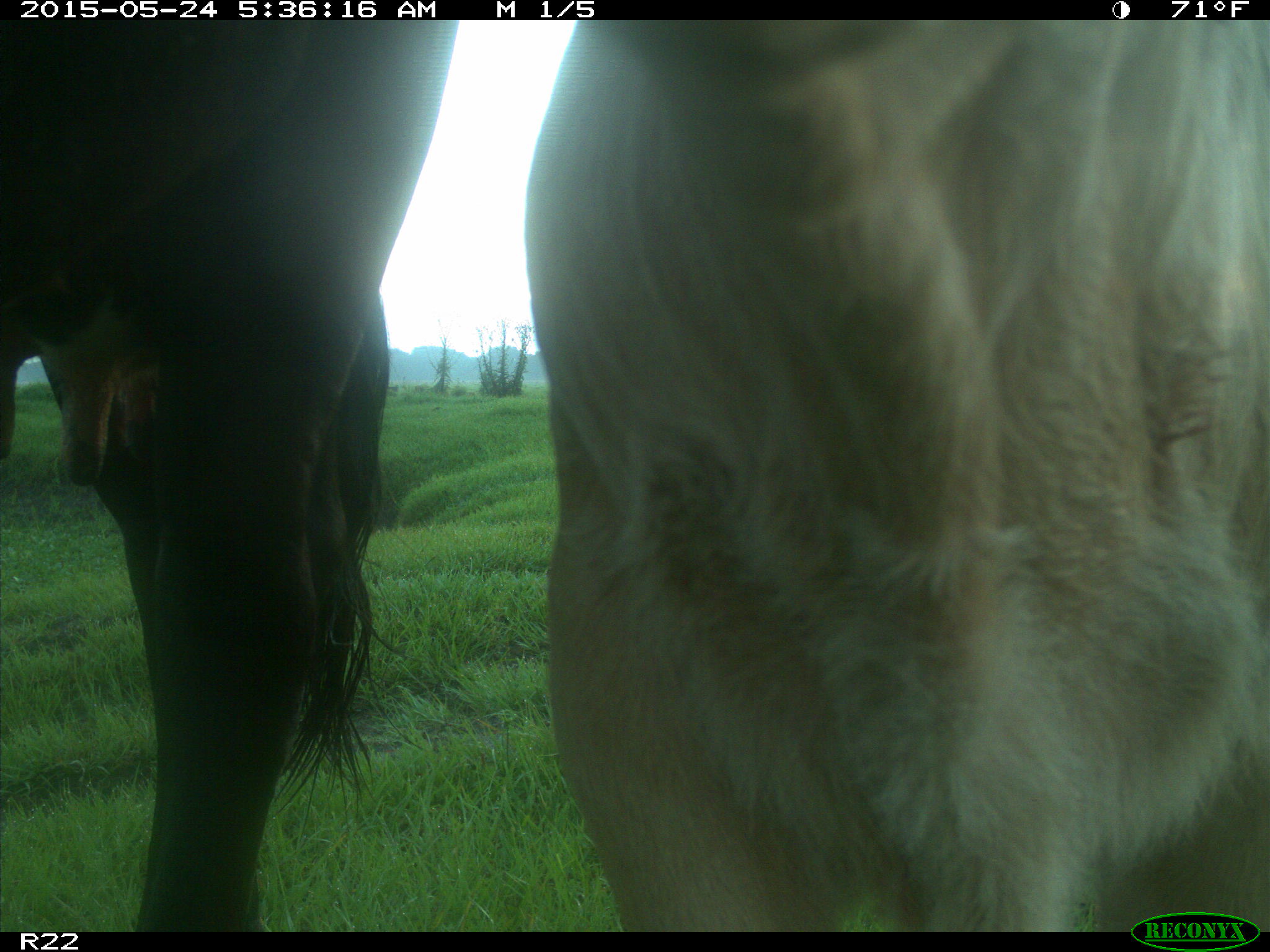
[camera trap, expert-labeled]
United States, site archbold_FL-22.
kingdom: Animalia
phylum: Chordata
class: Mammalia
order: Artiodactyla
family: Bovidae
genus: Bos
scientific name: Bos taurus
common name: domestic cow